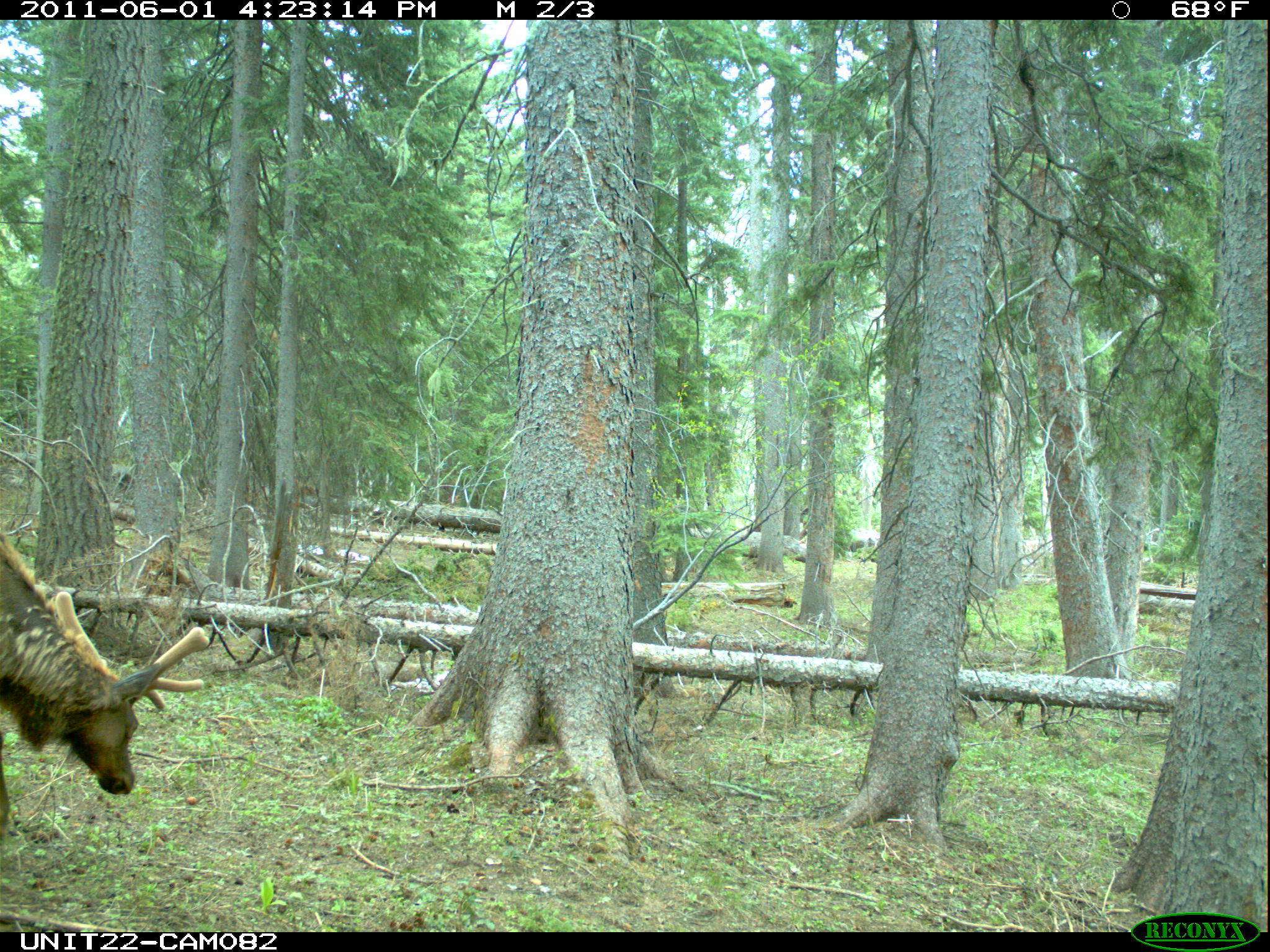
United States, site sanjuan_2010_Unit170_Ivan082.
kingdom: Animalia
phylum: Chordata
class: Mammalia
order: Artiodactyla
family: Cervidae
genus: Cervus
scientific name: Cervus elaphus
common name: red deer